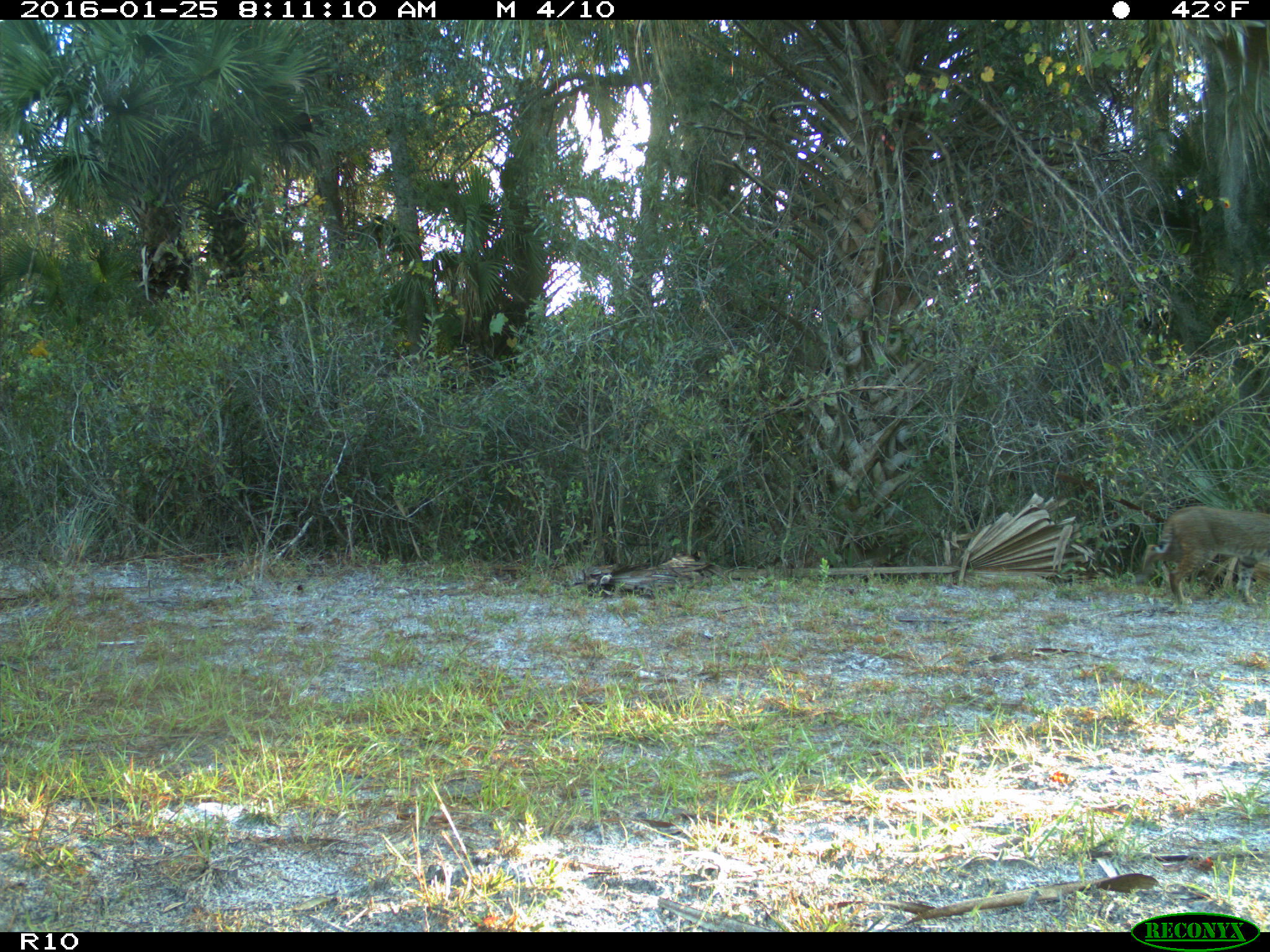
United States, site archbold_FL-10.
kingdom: Animalia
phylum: Chordata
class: Mammalia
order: Carnivora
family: Felidae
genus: Lynx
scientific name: Lynx rufus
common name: bobcat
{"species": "Lynx rufus (bobcat)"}